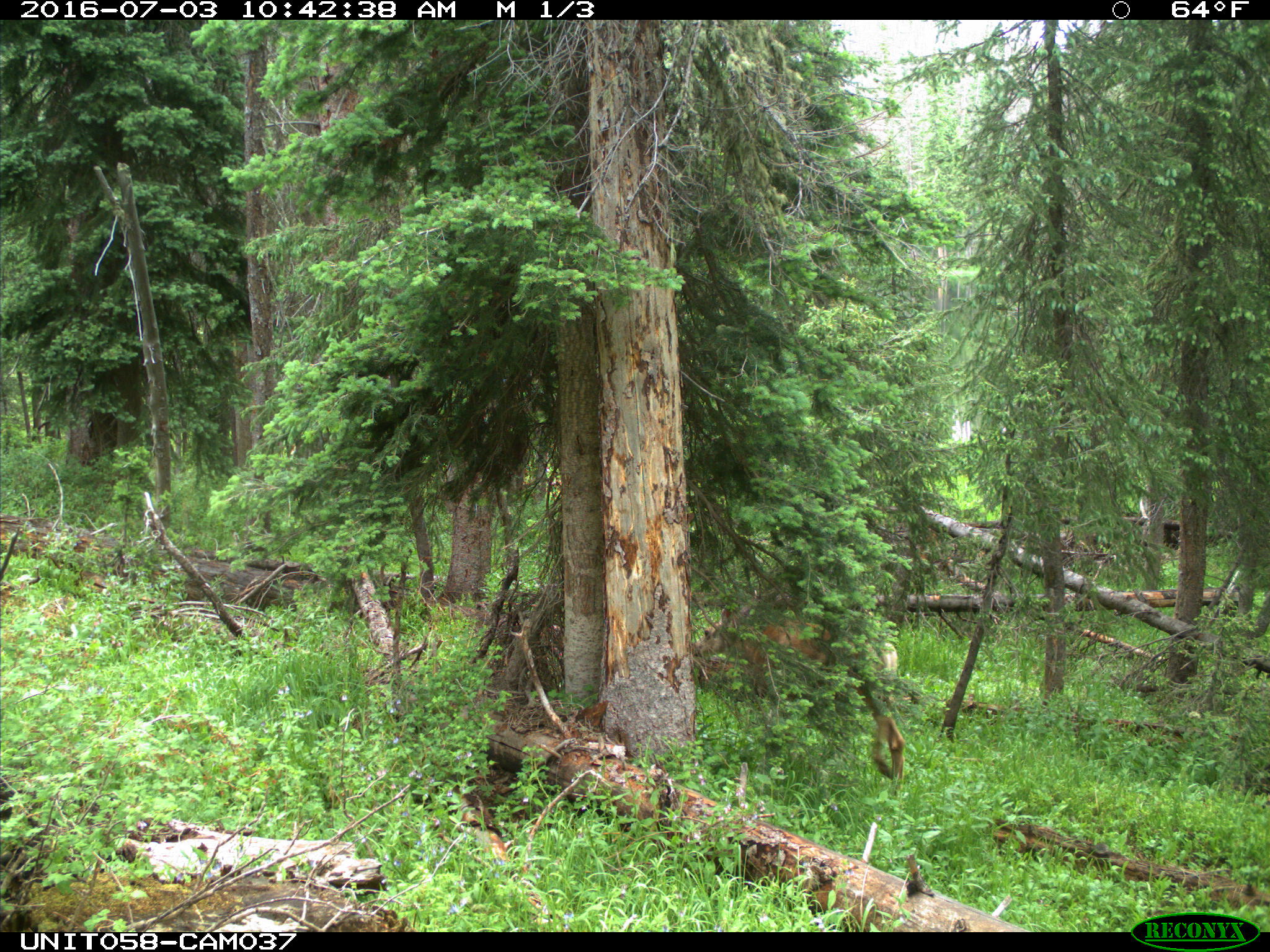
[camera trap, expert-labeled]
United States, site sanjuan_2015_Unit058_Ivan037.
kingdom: Animalia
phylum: Chordata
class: Mammalia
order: Artiodactyla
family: Cervidae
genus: Odocoileus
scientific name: Odocoileus hemionus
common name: mule deer